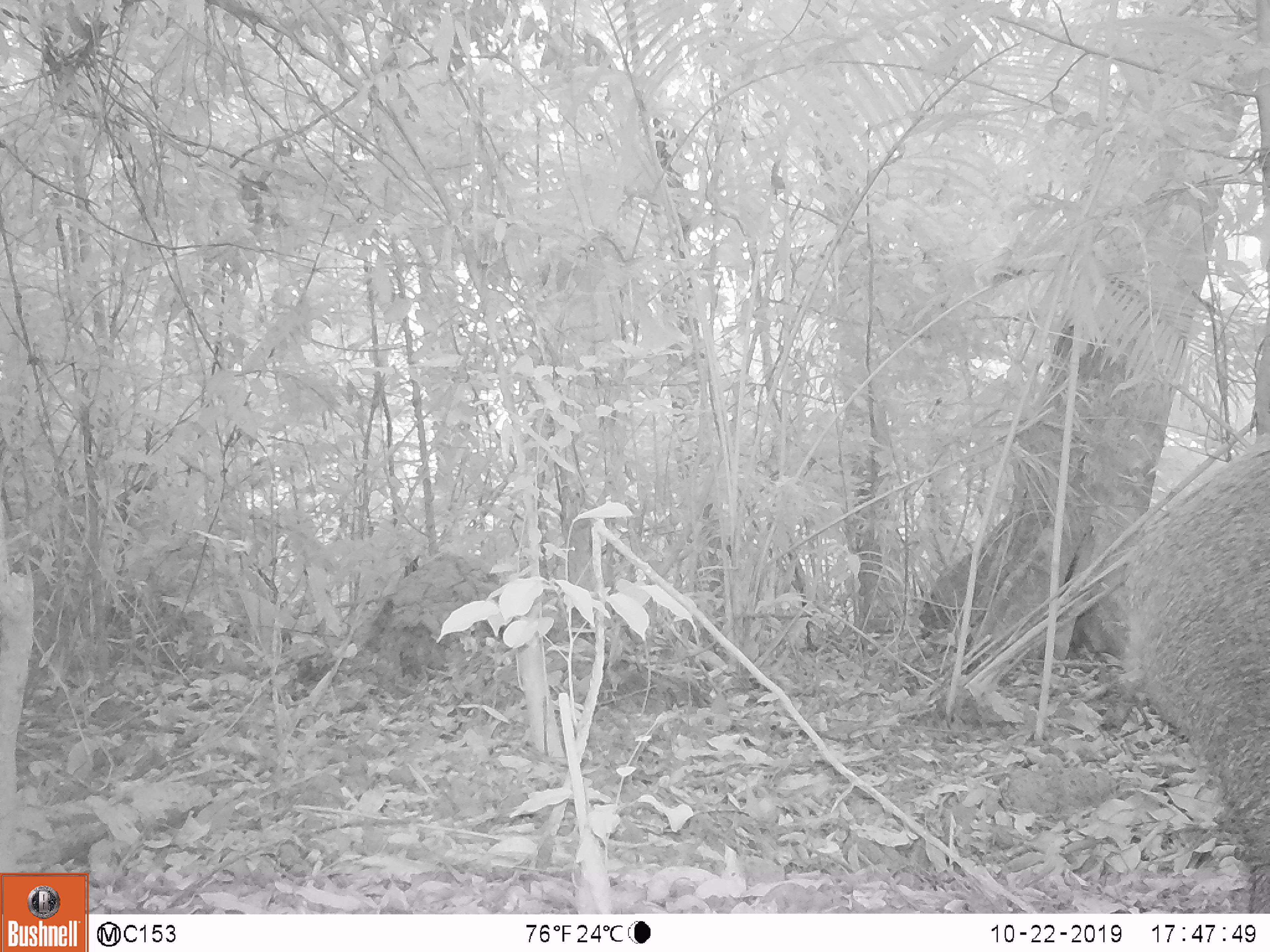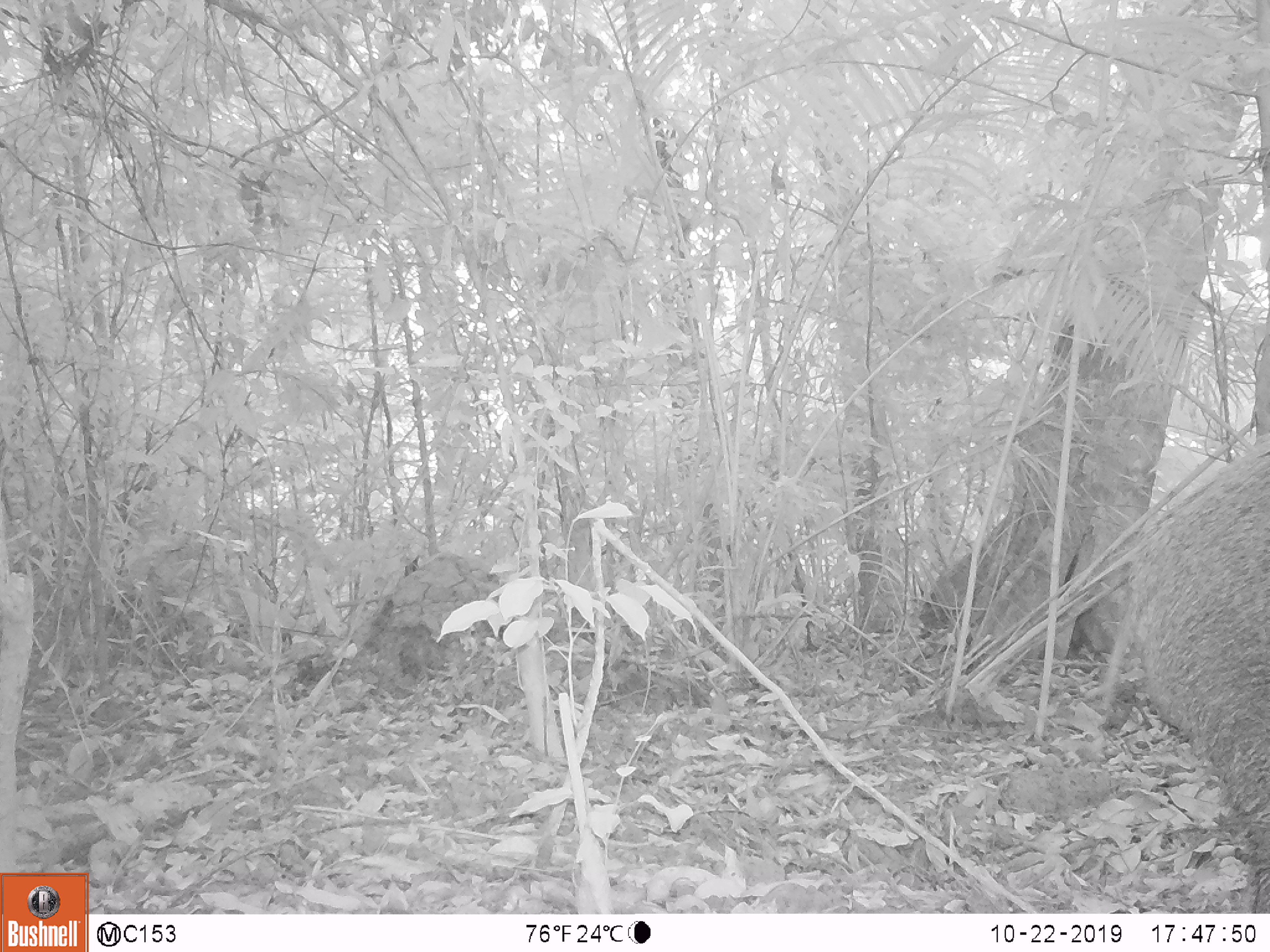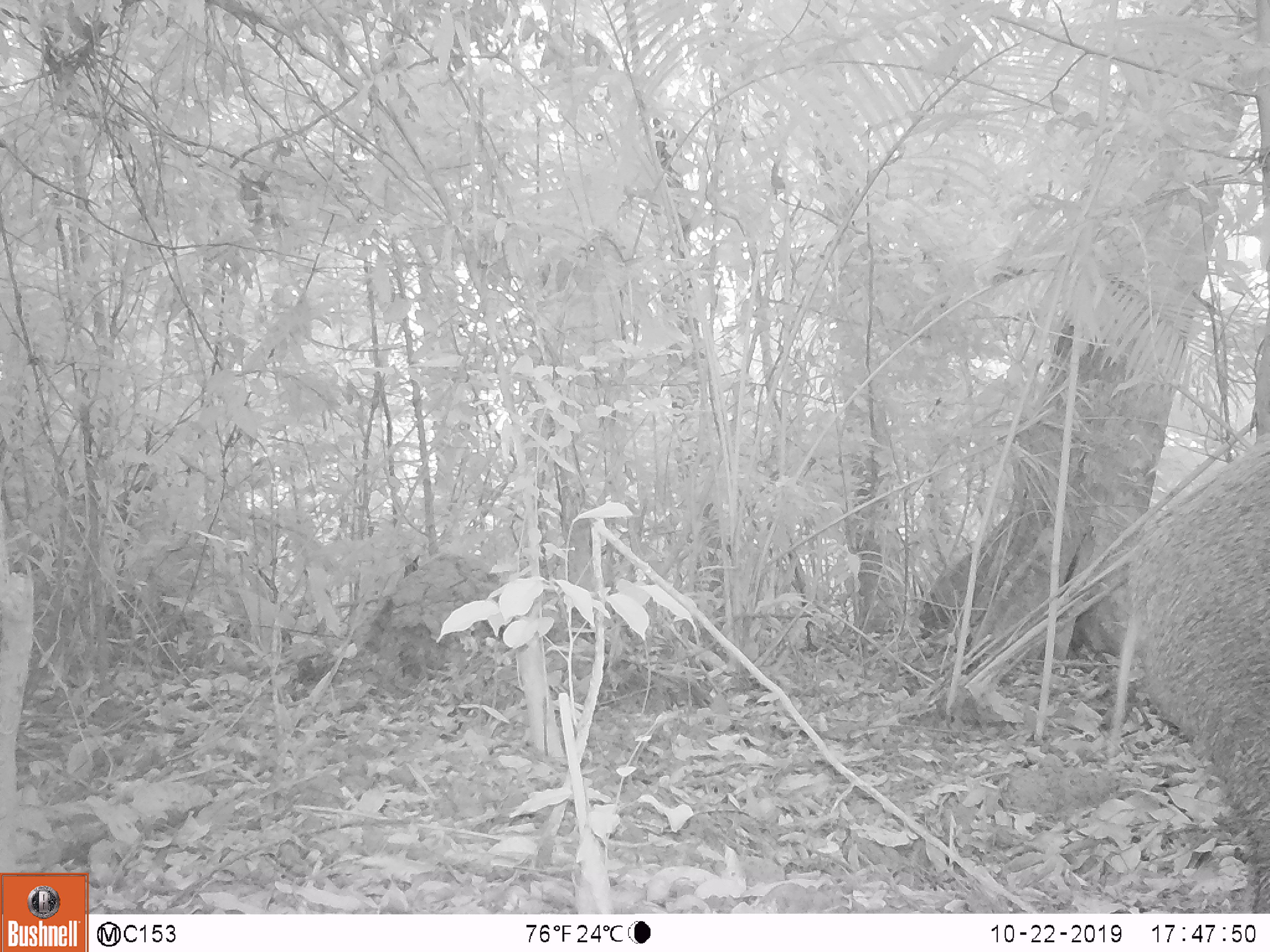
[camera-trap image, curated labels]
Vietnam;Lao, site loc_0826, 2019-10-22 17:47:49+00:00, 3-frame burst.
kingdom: Animalia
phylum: Chordata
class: Mammalia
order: Artiodactyla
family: Suidae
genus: Sus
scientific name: Sus scrofa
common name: eurasian wild pig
Eurasian wild pig (Sus scrofa). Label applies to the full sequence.